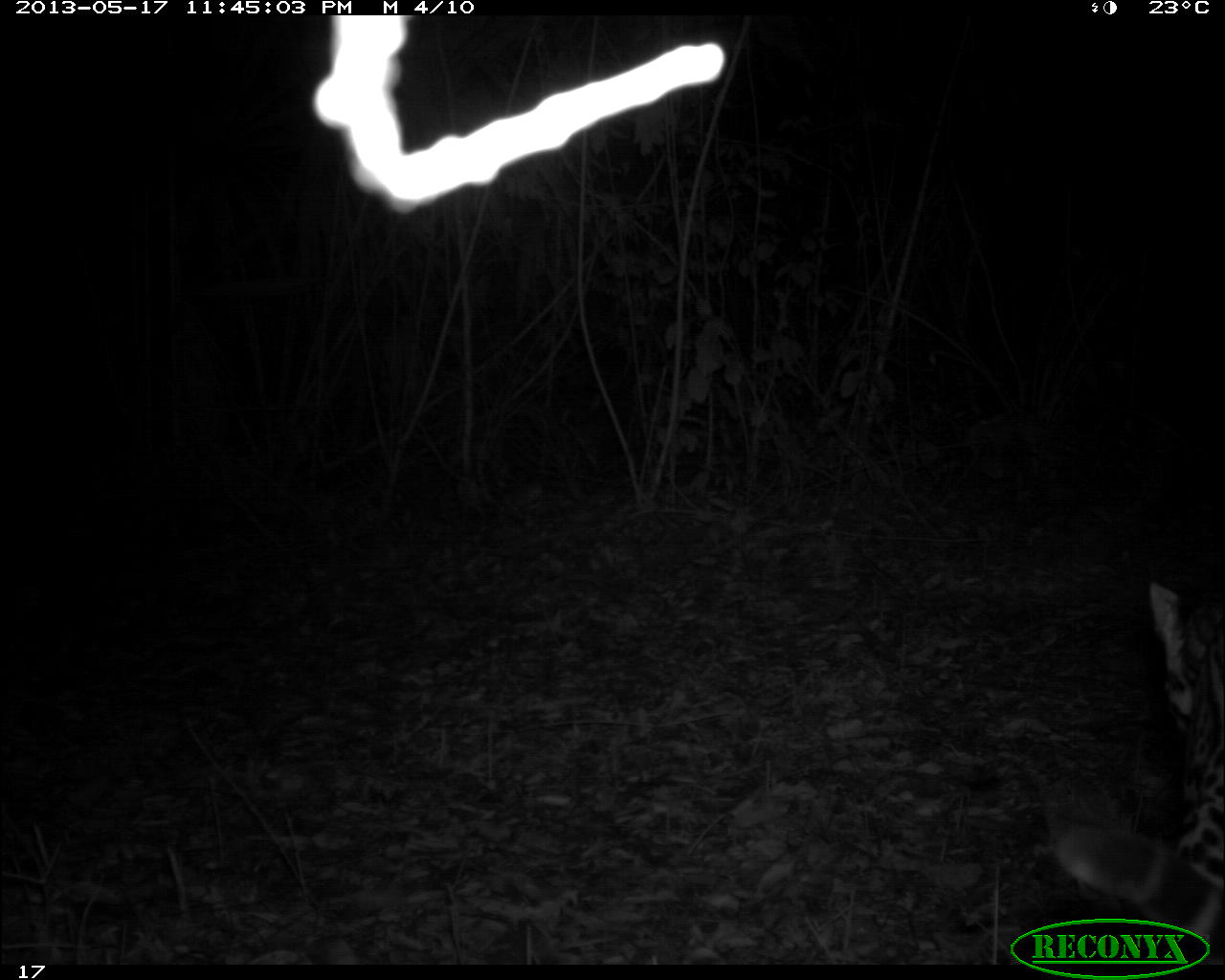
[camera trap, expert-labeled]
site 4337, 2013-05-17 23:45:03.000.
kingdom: Animalia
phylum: Chordata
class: Mammalia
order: Carnivora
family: Felidae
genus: Leopardus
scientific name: Leopardus pardalis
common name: ocelot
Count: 1.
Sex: female.